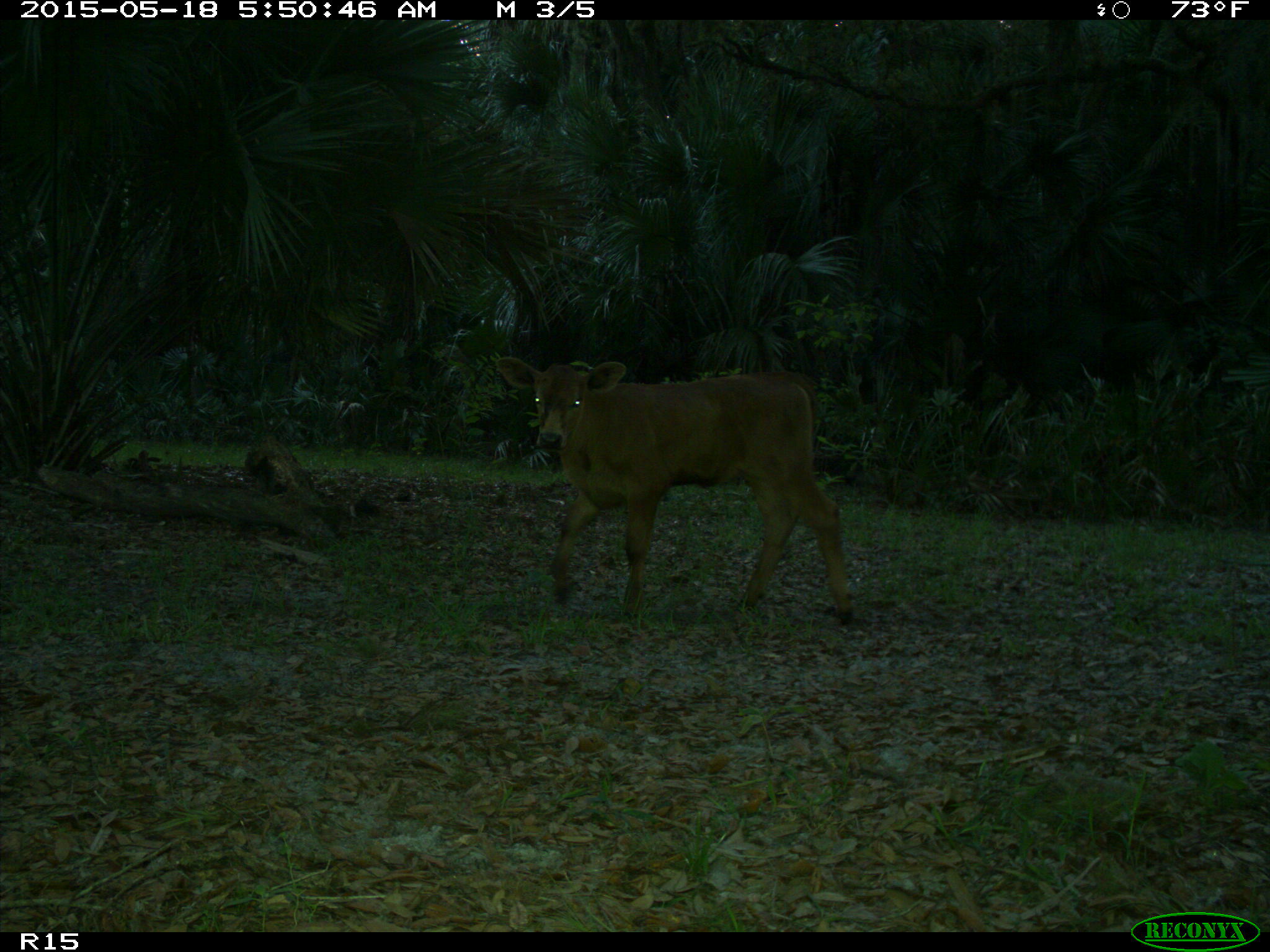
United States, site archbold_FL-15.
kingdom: Animalia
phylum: Chordata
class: Mammalia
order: Artiodactyla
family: Bovidae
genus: Bos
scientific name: Bos taurus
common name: domestic cow